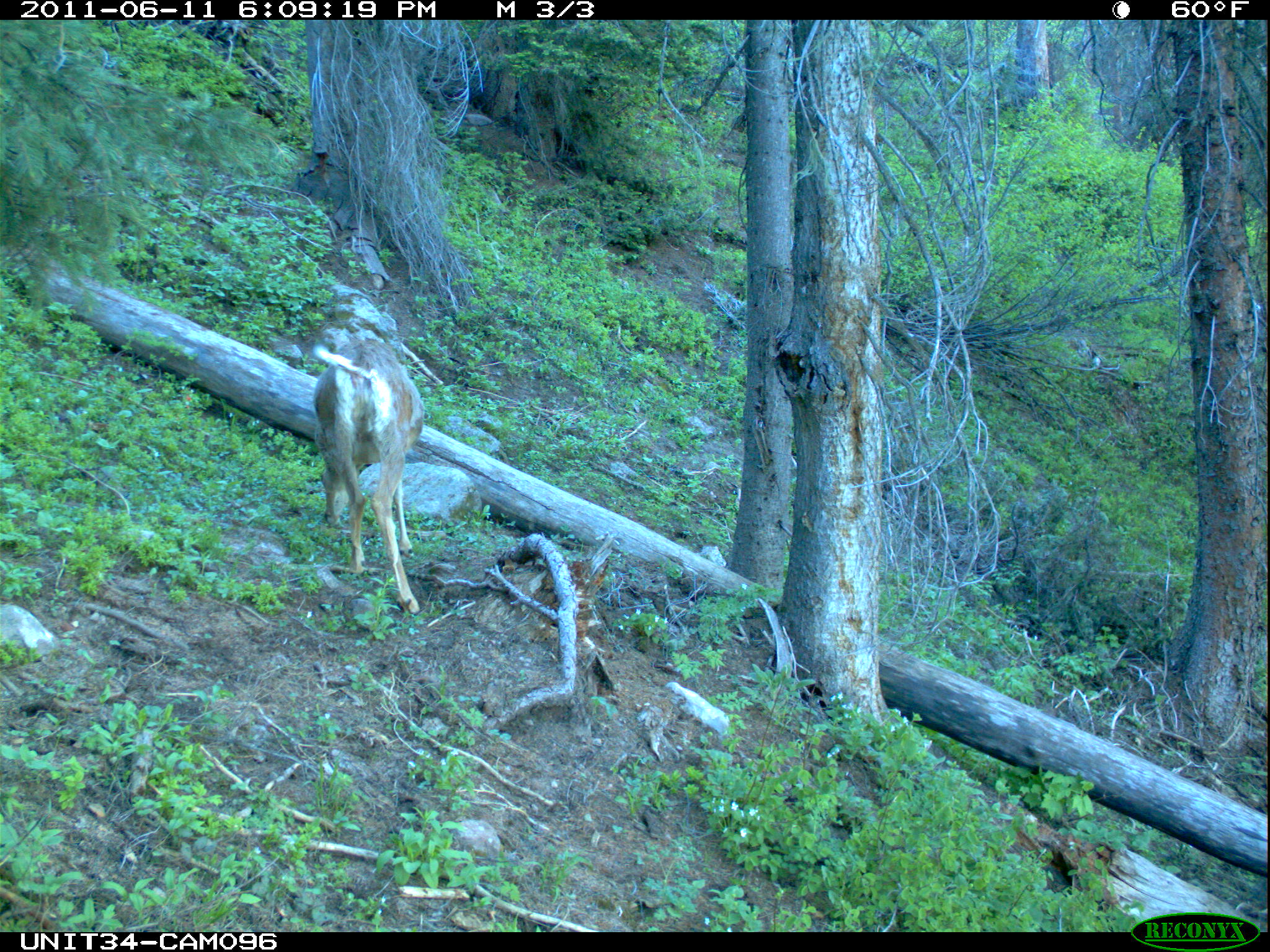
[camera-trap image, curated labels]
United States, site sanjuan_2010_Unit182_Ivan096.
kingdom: Animalia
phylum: Chordata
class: Mammalia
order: Artiodactyla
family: Cervidae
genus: Odocoileus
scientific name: Odocoileus hemionus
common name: mule deer